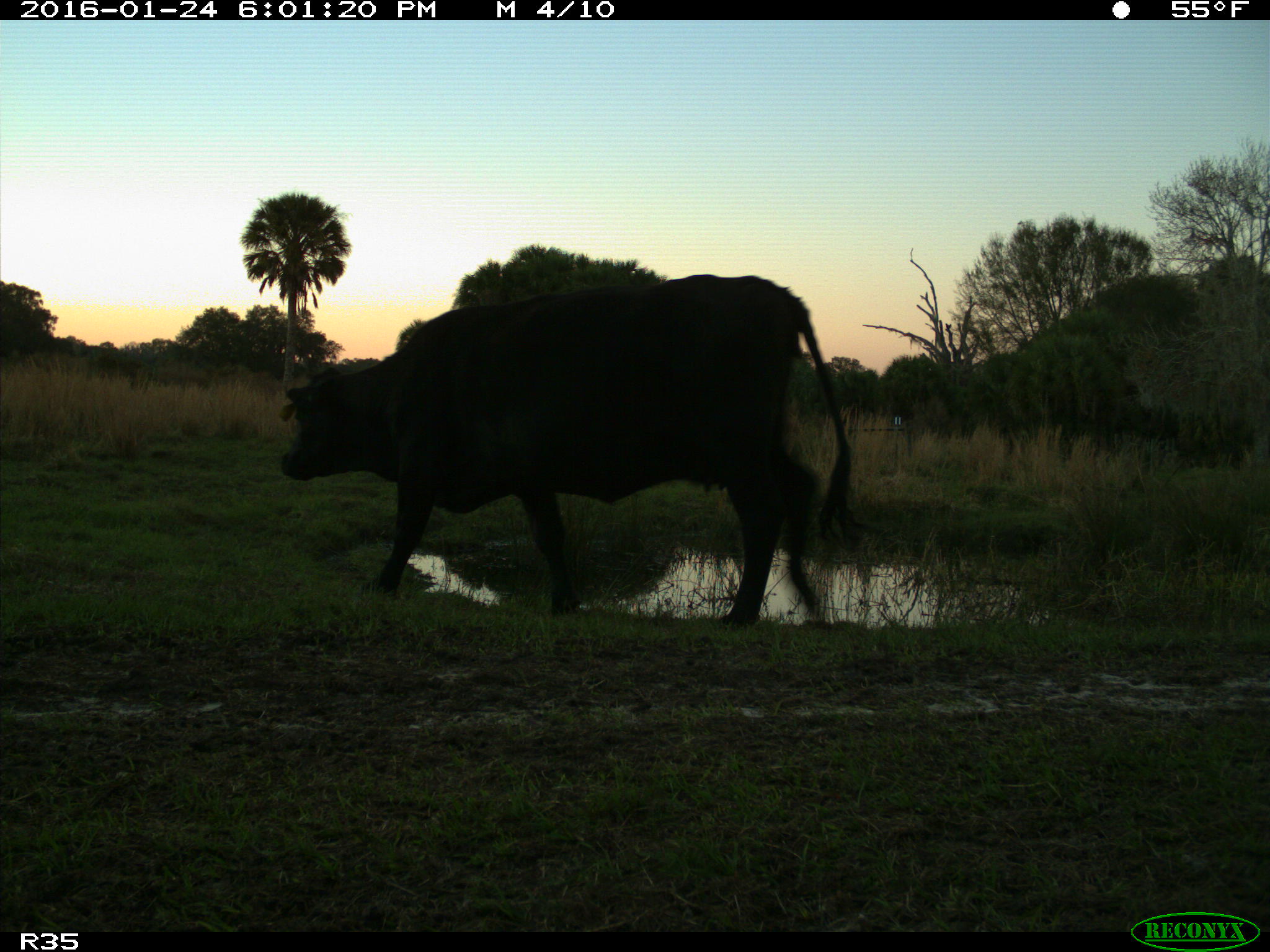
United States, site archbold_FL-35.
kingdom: Animalia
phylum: Chordata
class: Mammalia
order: Artiodactyla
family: Bovidae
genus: Bos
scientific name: Bos taurus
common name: domestic cow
Bos taurus (domestic cow).